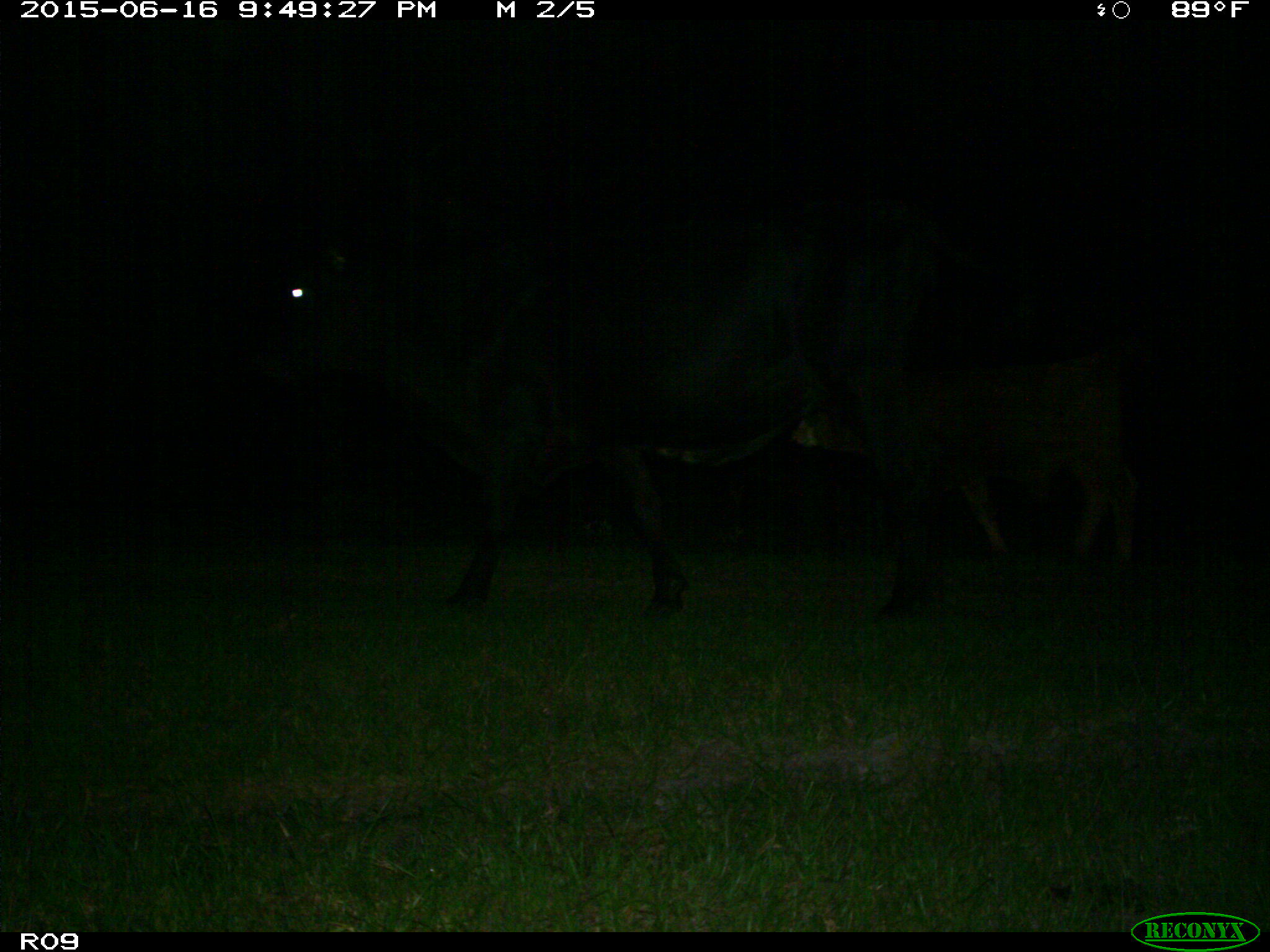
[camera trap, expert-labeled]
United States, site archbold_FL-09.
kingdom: Animalia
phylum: Chordata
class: Mammalia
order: Artiodactyla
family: Bovidae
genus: Bos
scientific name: Bos taurus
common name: domestic cow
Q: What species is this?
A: Bos taurus (domestic cow).